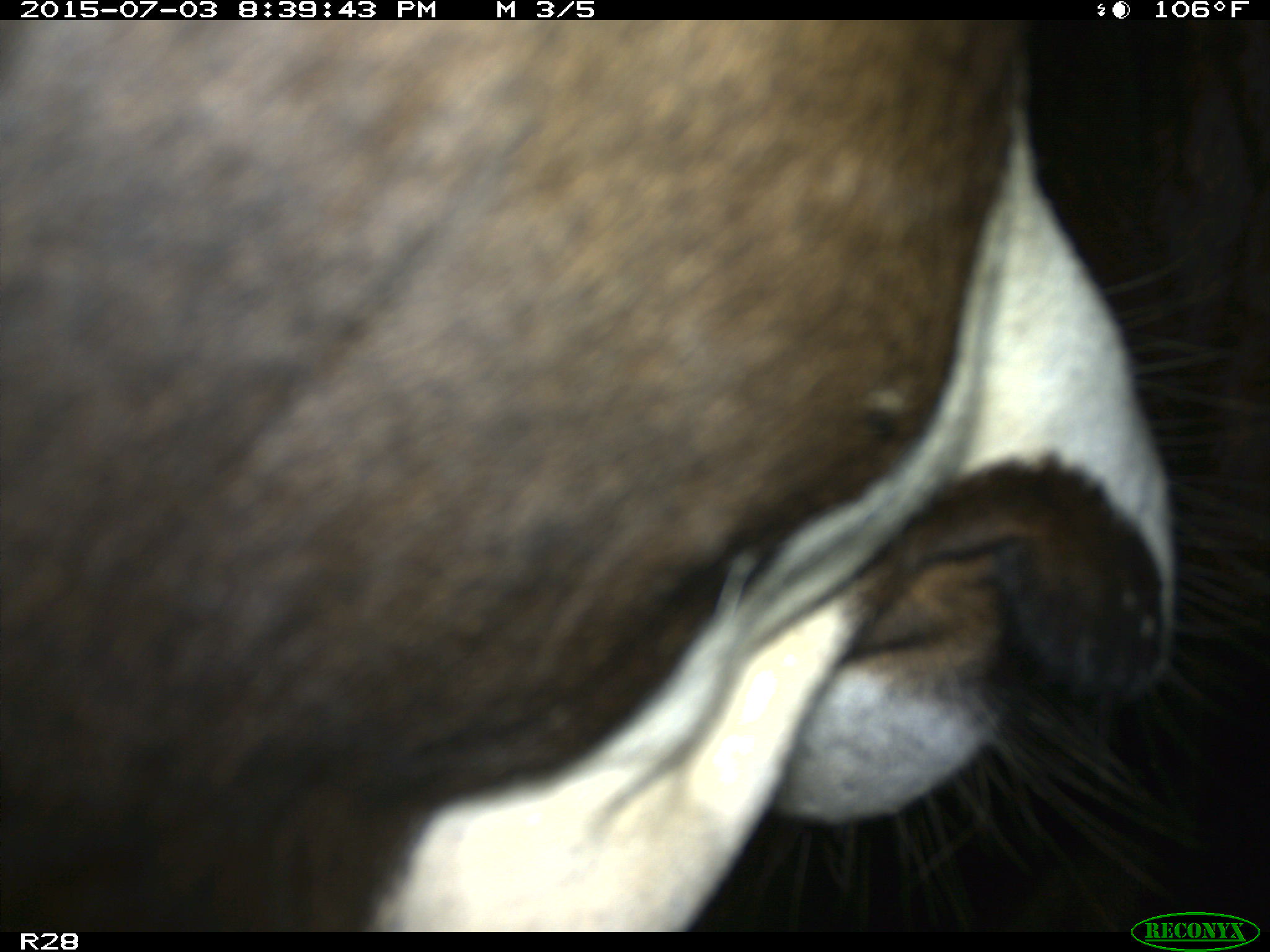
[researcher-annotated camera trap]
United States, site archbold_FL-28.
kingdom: Animalia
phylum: Chordata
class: Mammalia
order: Artiodactyla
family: Bovidae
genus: Bos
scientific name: Bos taurus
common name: domestic cow